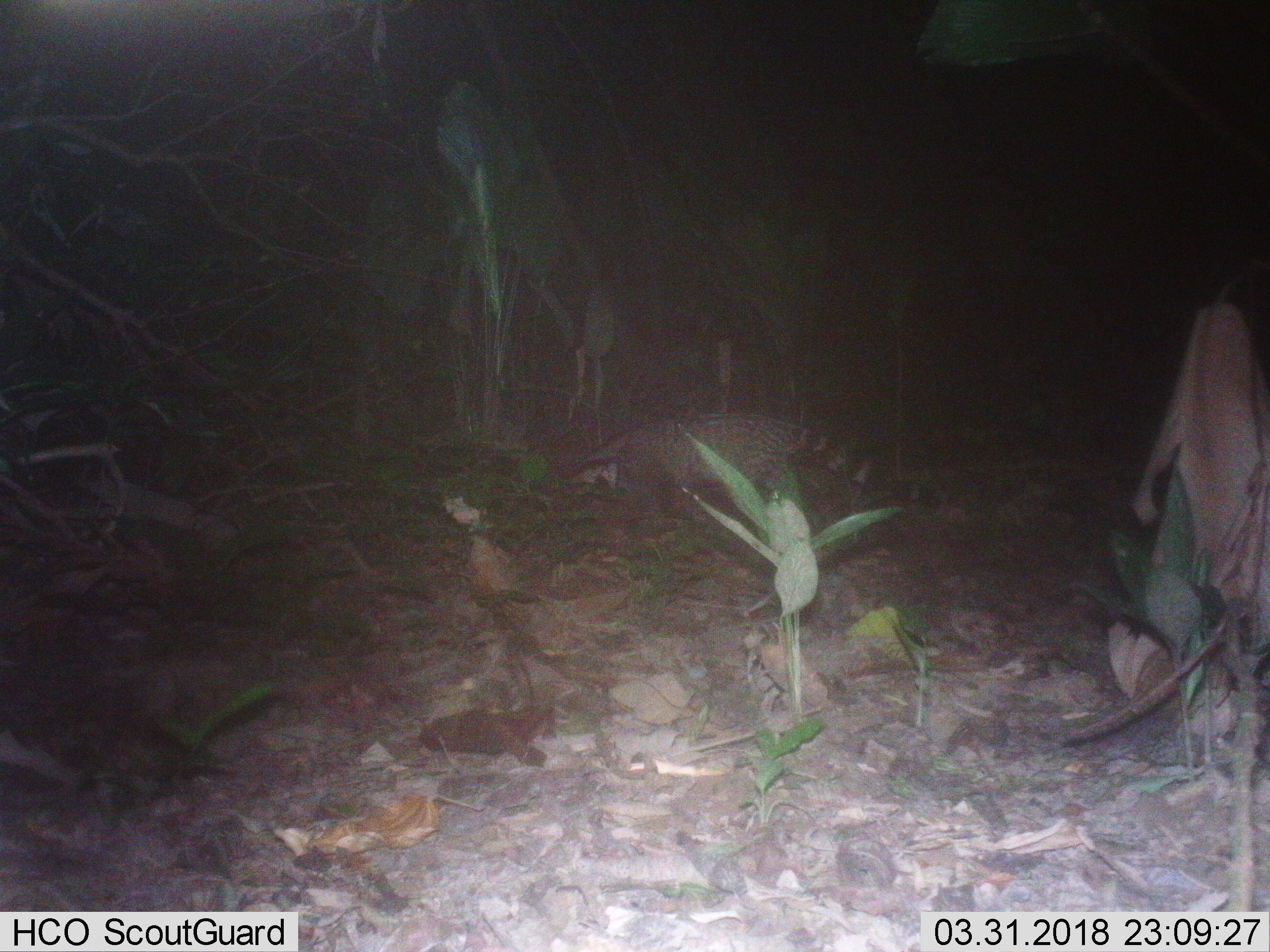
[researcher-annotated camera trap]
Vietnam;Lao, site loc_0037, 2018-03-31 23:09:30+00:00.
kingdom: Animalia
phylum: Chordata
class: Mammalia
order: Carnivora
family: Viverridae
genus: Viverra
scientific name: Viverra zibetha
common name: large indian civet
Large indian civet (Viverra zibetha). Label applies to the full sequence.